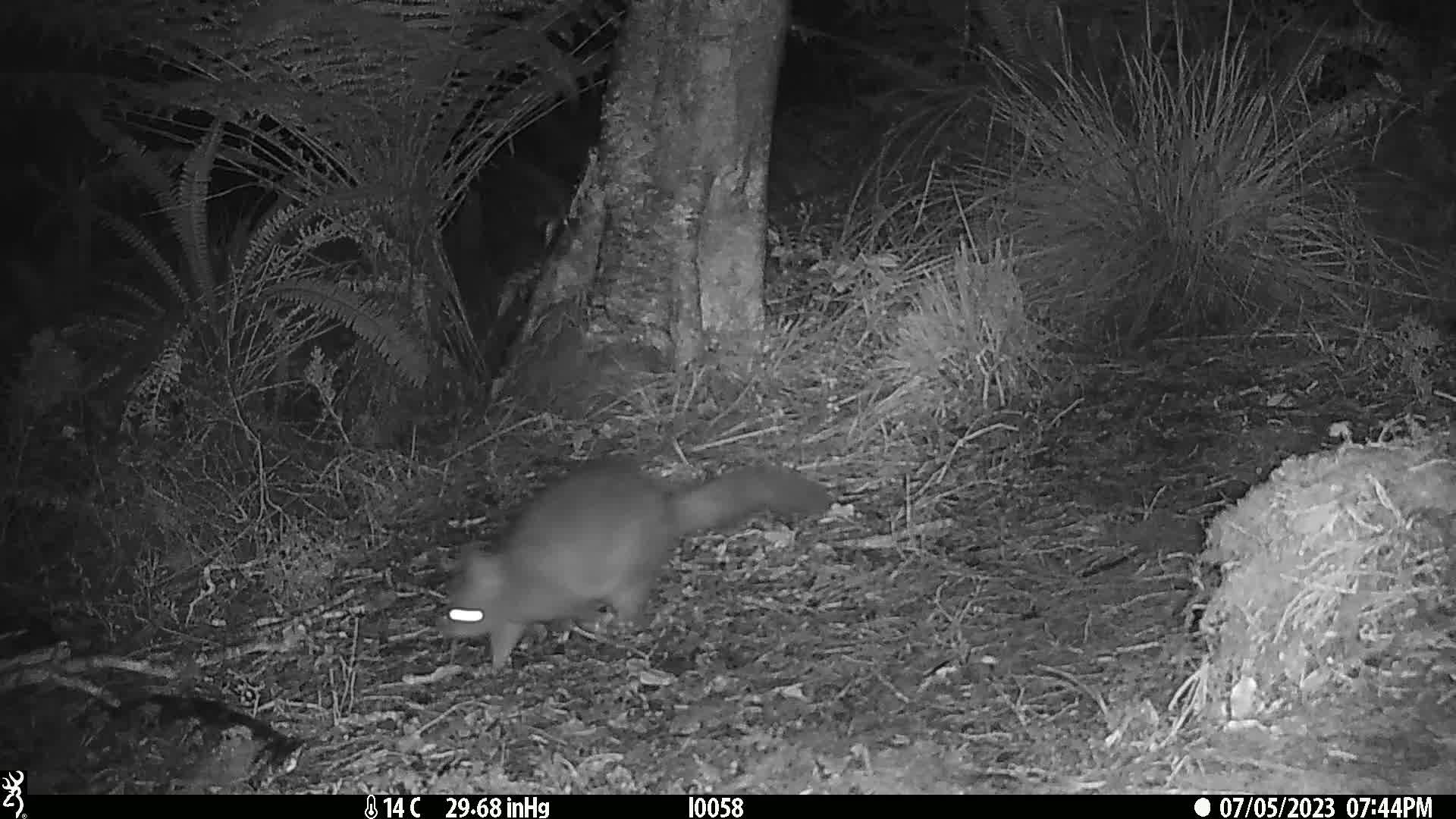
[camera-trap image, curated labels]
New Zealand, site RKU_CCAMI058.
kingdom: Animalia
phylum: Chordata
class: Mammalia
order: Diprotodontia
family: Phalangeridae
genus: Trichosurus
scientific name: Trichosurus vulpecula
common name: common brushtail possum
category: possum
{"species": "possum (common brushtail possum) (Trichosurus vulpecula)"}